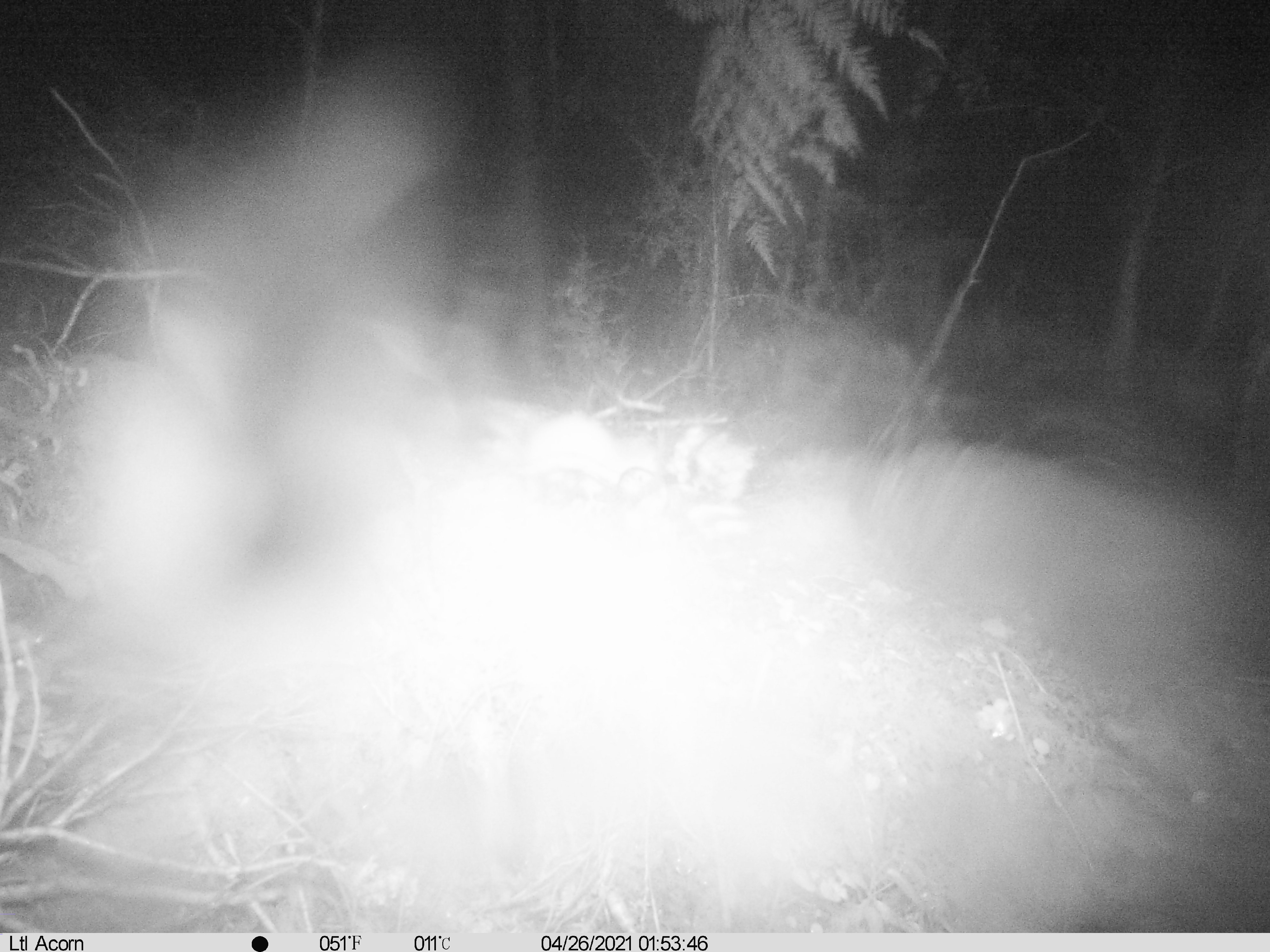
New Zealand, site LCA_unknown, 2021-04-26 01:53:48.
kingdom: Animalia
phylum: Chordata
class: Mammalia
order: Carnivora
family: Mustelidae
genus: Mustela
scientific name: Mustela erminea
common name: stoat